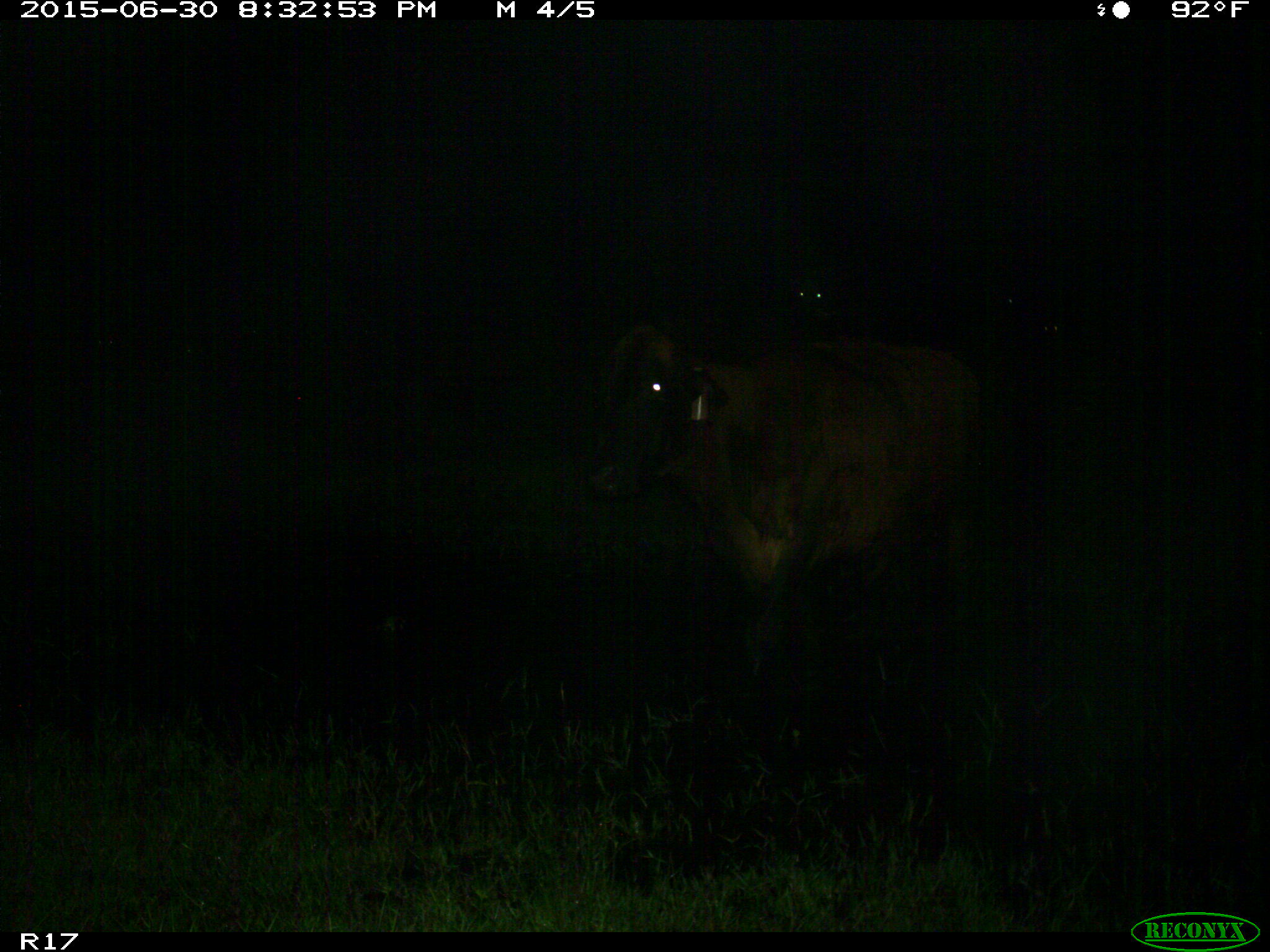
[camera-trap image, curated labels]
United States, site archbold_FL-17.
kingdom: Animalia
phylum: Chordata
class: Mammalia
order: Artiodactyla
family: Bovidae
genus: Bos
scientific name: Bos taurus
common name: domestic cow